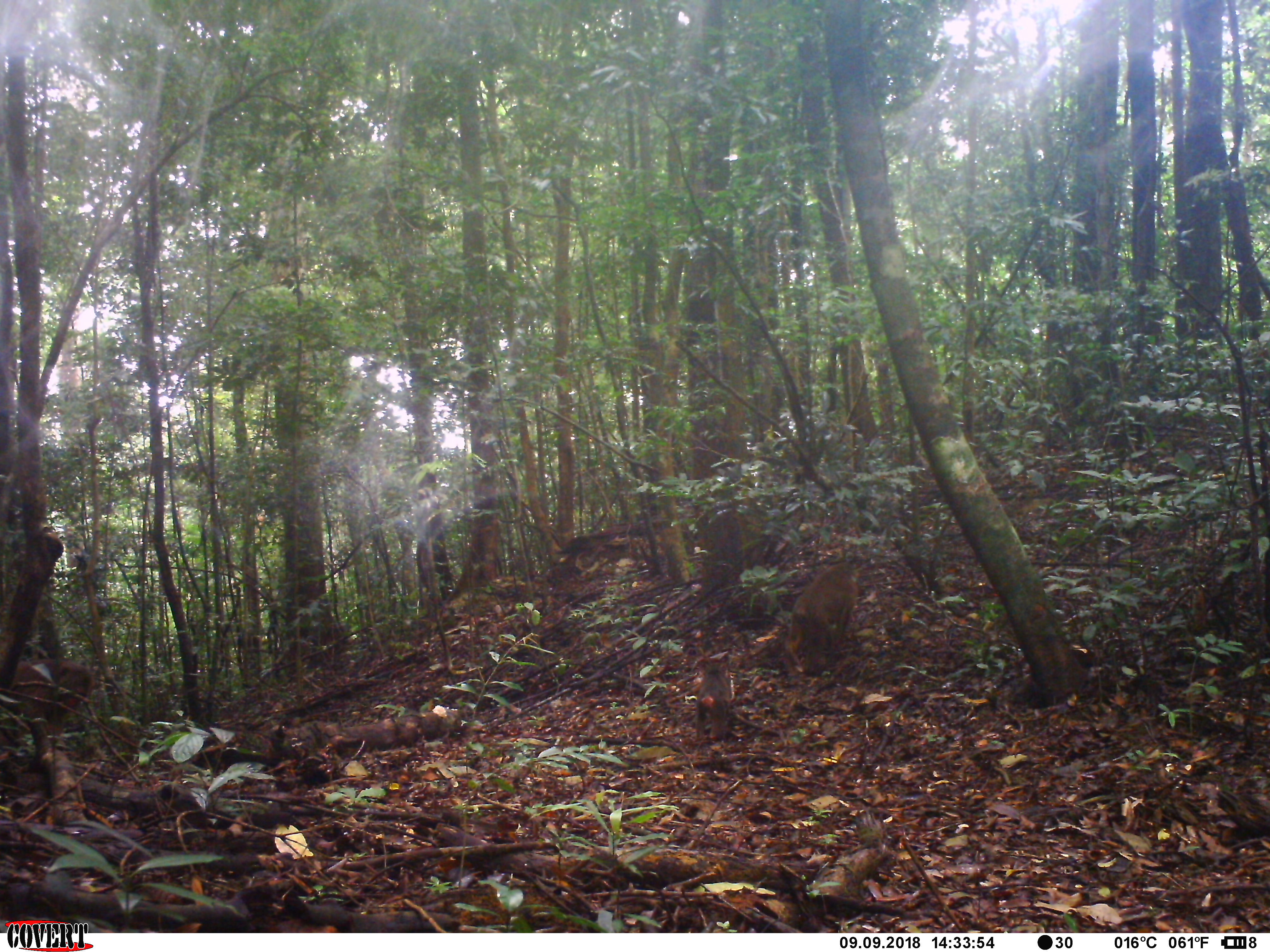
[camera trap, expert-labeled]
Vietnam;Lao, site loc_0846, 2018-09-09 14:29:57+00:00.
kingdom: Animalia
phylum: Chordata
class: Mammalia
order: Primates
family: Cercopithecidae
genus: Macaca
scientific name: Macaca arctoides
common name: stump-tailed macaque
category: stump tailed macaque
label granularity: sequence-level